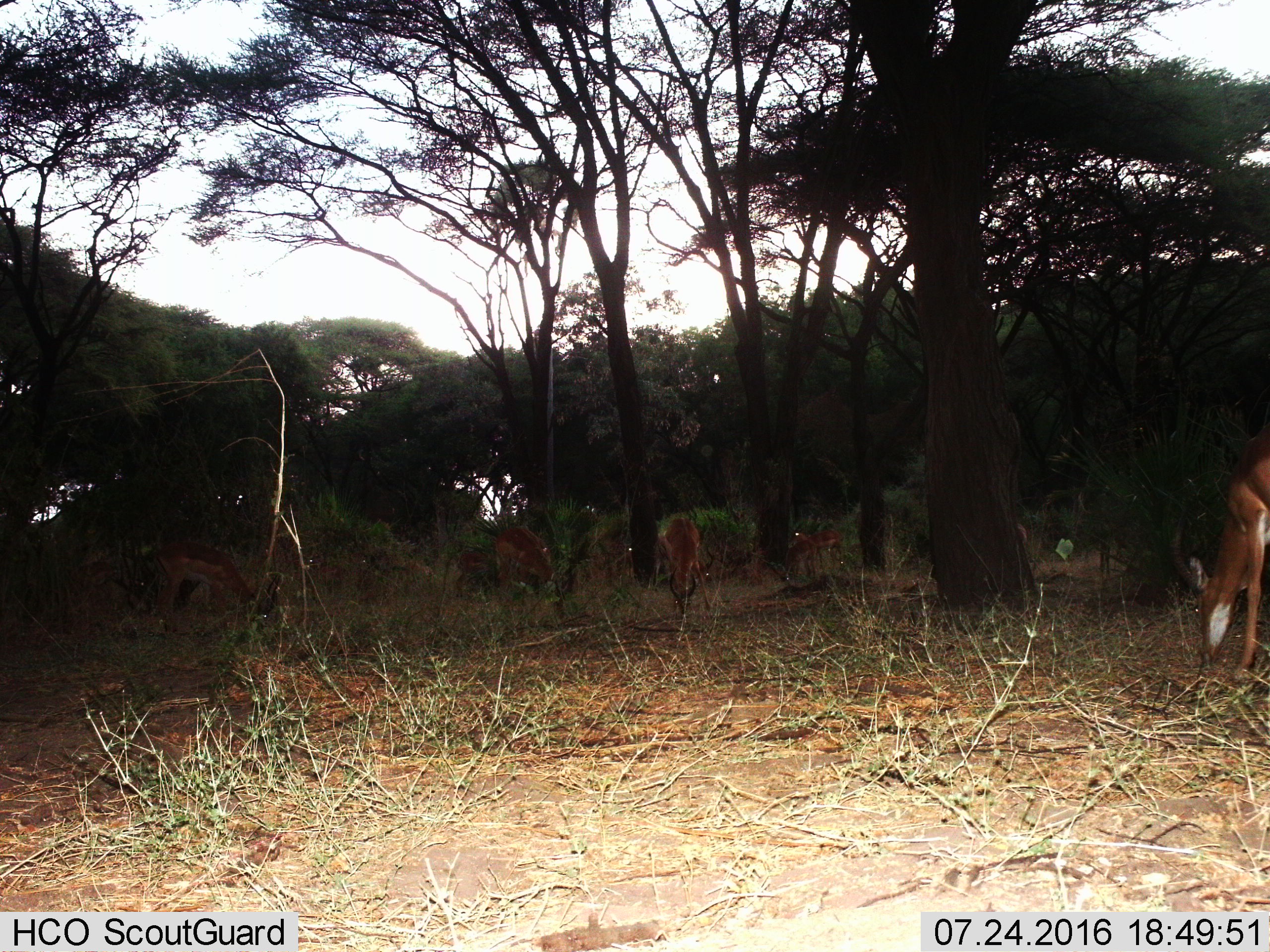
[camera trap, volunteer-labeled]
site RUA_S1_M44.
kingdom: Animalia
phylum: Chordata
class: Mammalia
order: Artiodactyla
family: Bovidae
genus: Aepyceros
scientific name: Aepyceros melampus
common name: impala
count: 9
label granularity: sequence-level